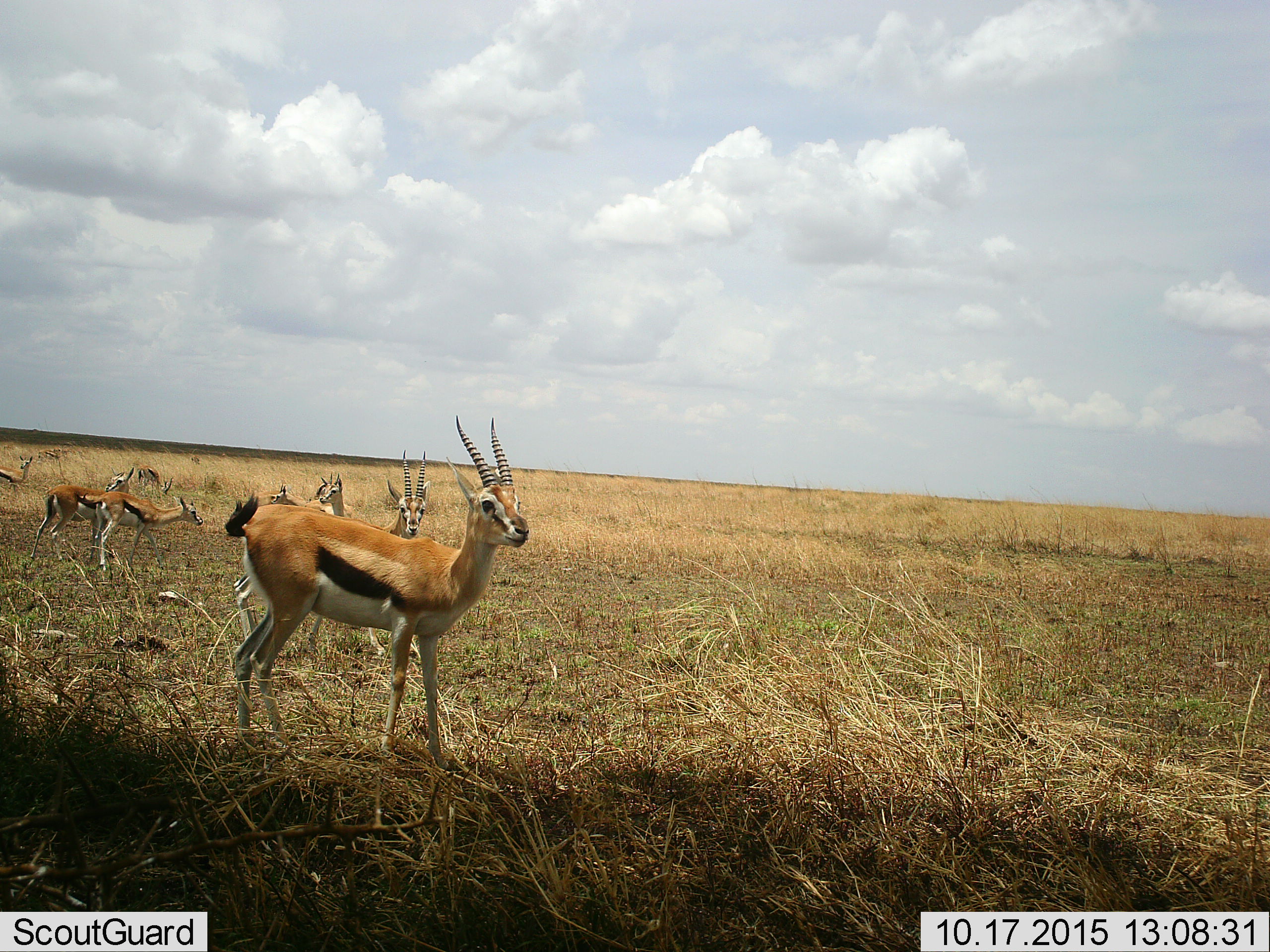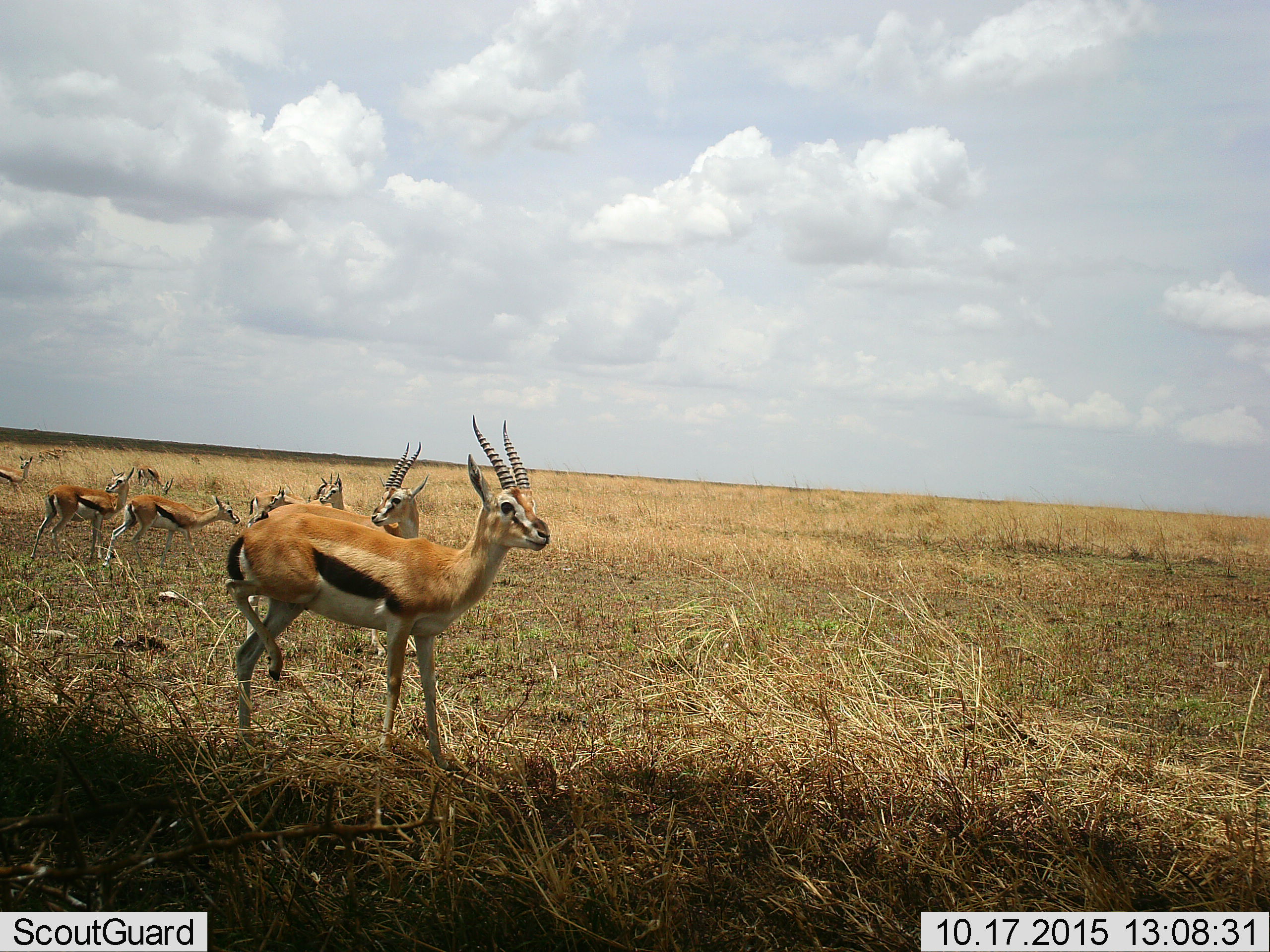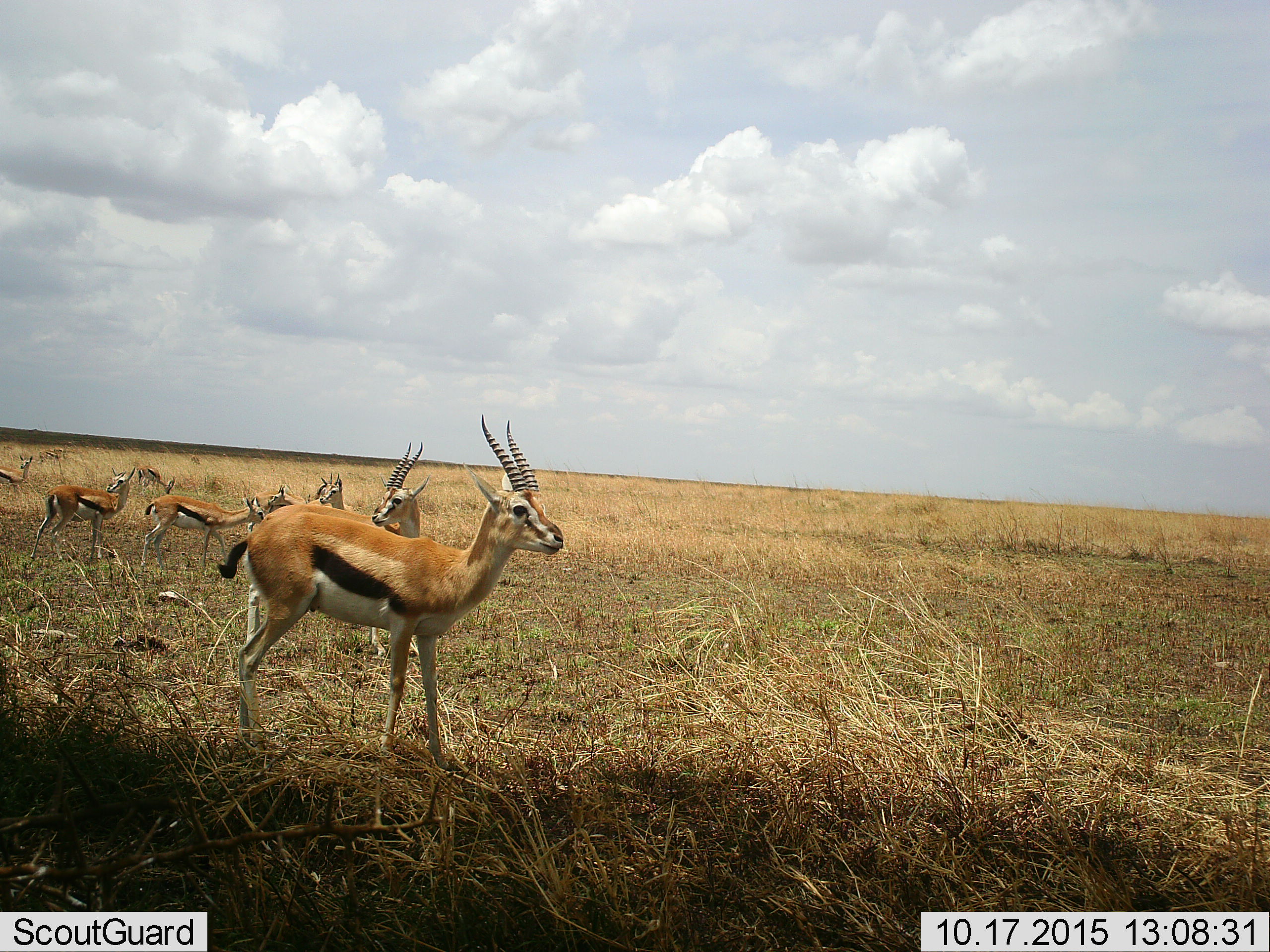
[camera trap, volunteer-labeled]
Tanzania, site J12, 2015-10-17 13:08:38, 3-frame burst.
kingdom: Animalia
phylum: Chordata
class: Mammalia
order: Artiodactyla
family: Bovidae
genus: Eudorcas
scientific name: Eudorcas thomsonii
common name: thomson's gazelle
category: gazellethomsons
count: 8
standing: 100%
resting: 0%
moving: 33%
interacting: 0%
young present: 22%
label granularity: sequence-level